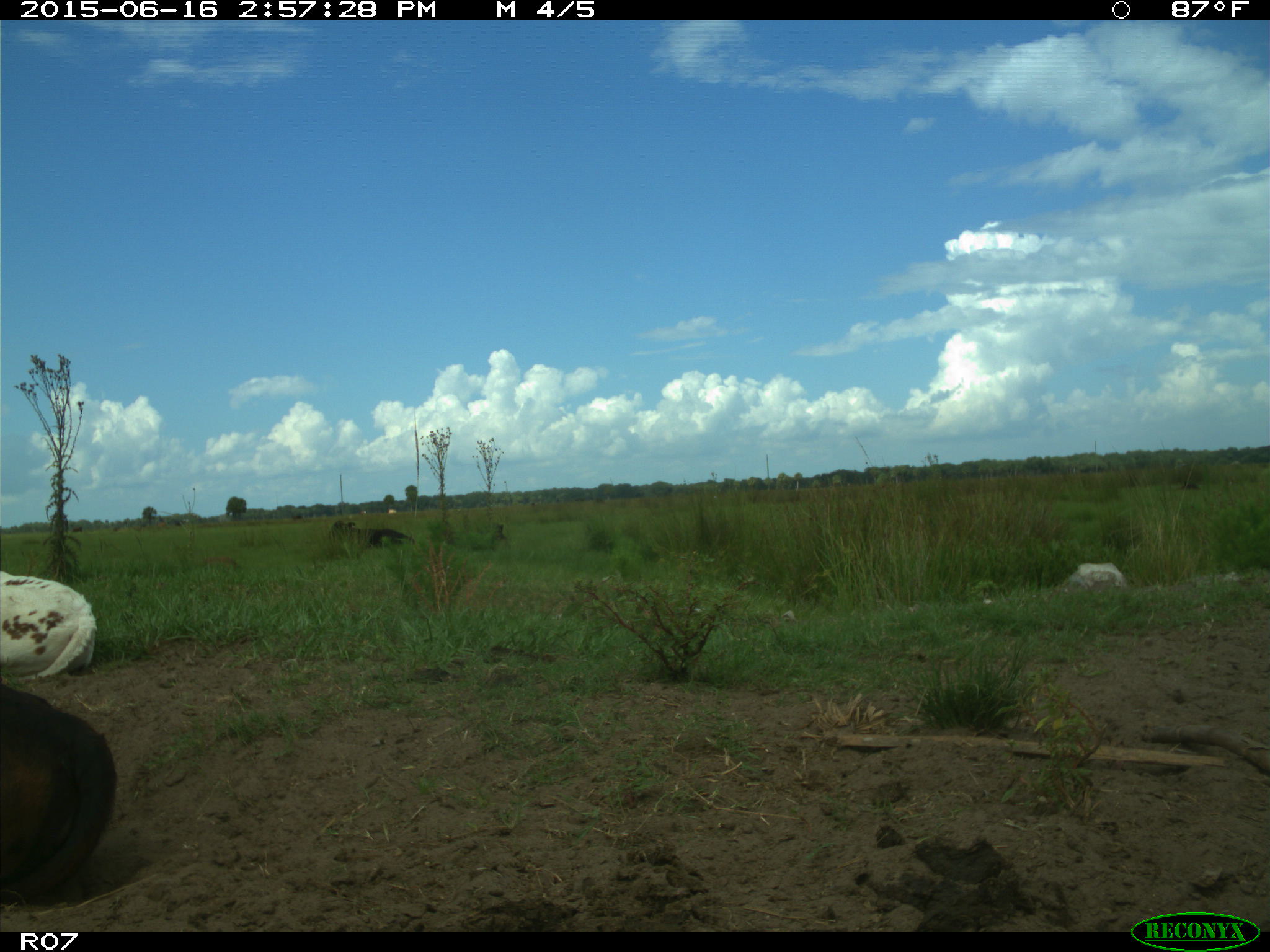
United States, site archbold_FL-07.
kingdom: Animalia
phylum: Chordata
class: Mammalia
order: Artiodactyla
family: Bovidae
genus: Bos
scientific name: Bos taurus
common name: domestic cow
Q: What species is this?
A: Bos taurus (domestic cow).